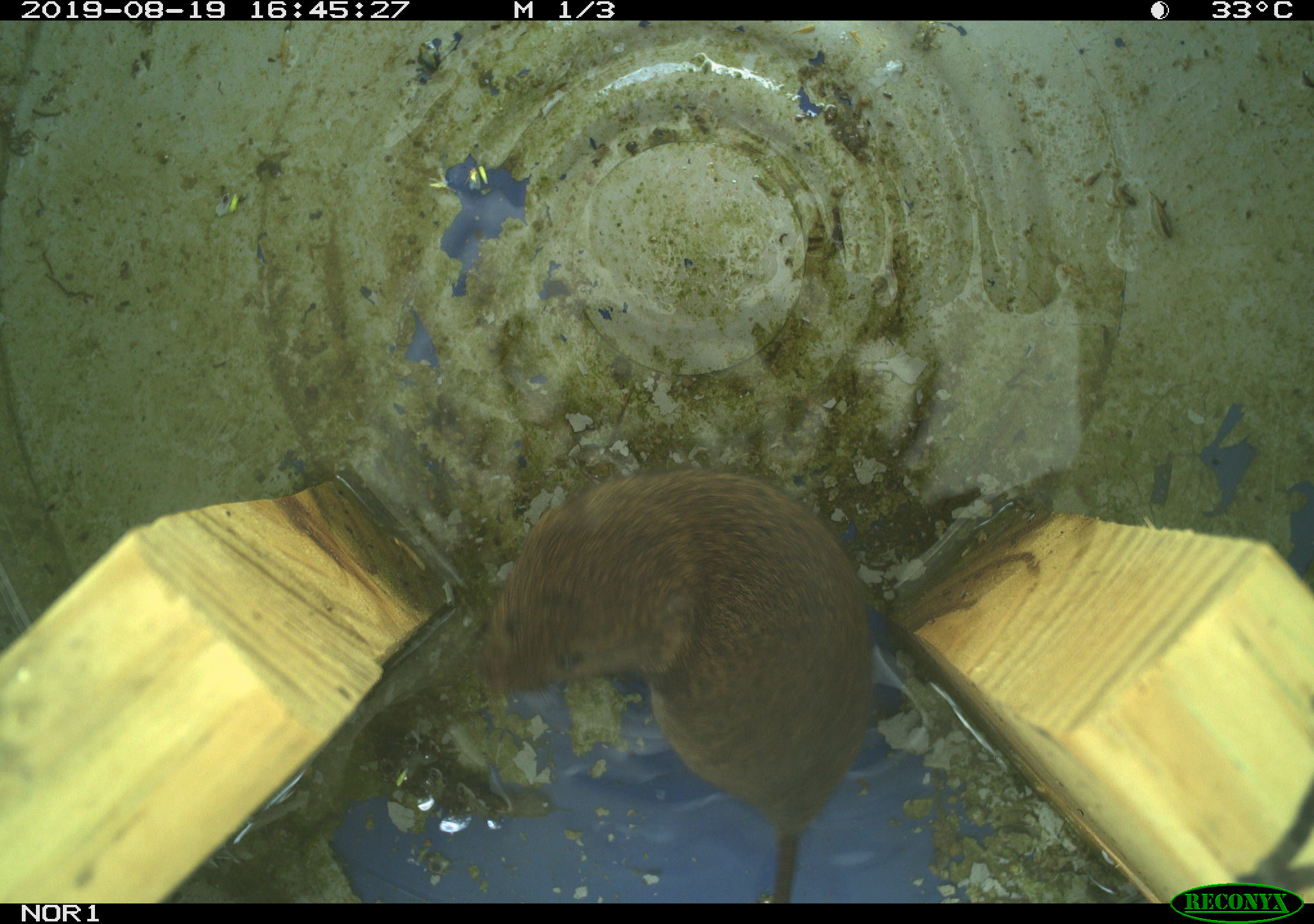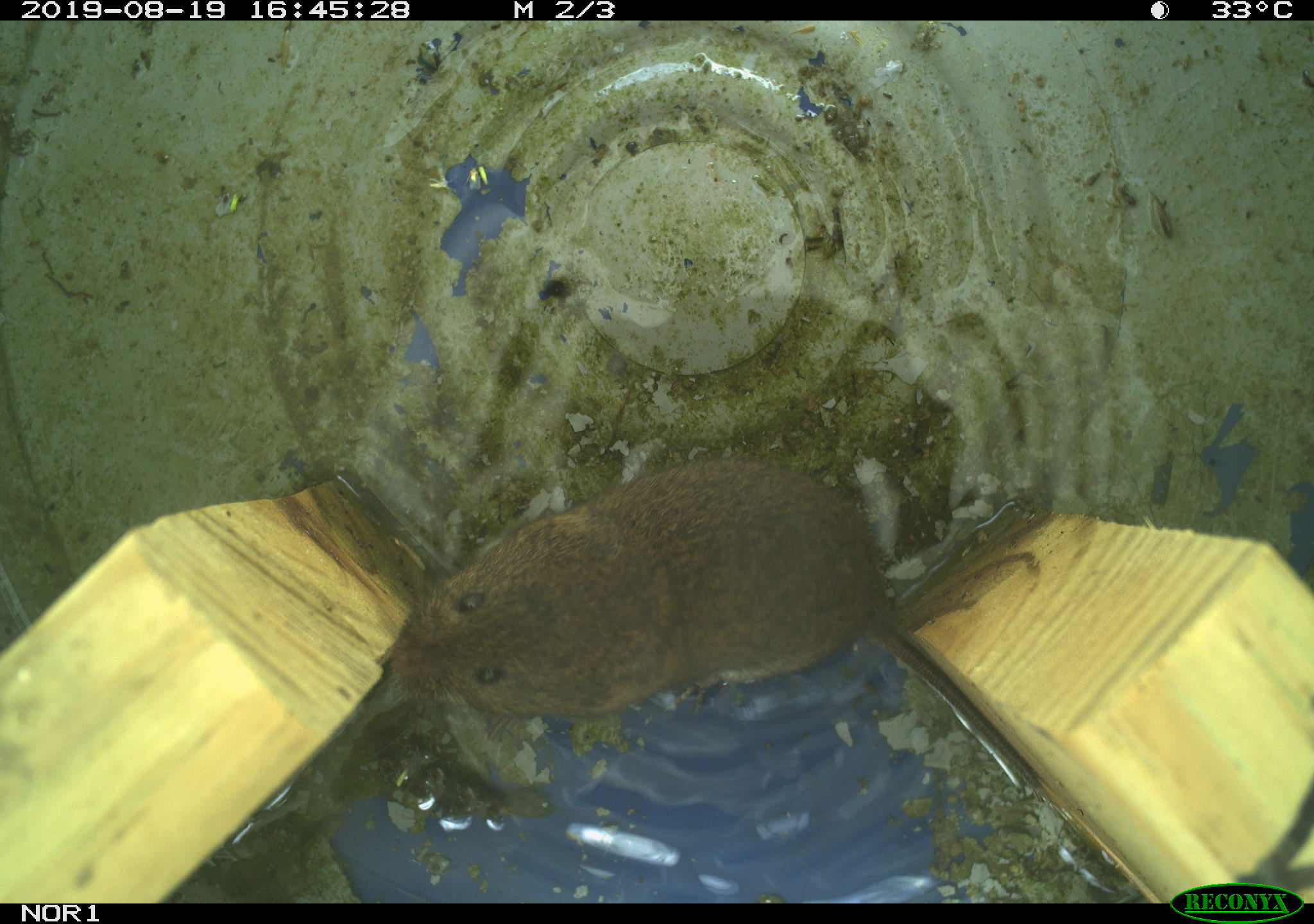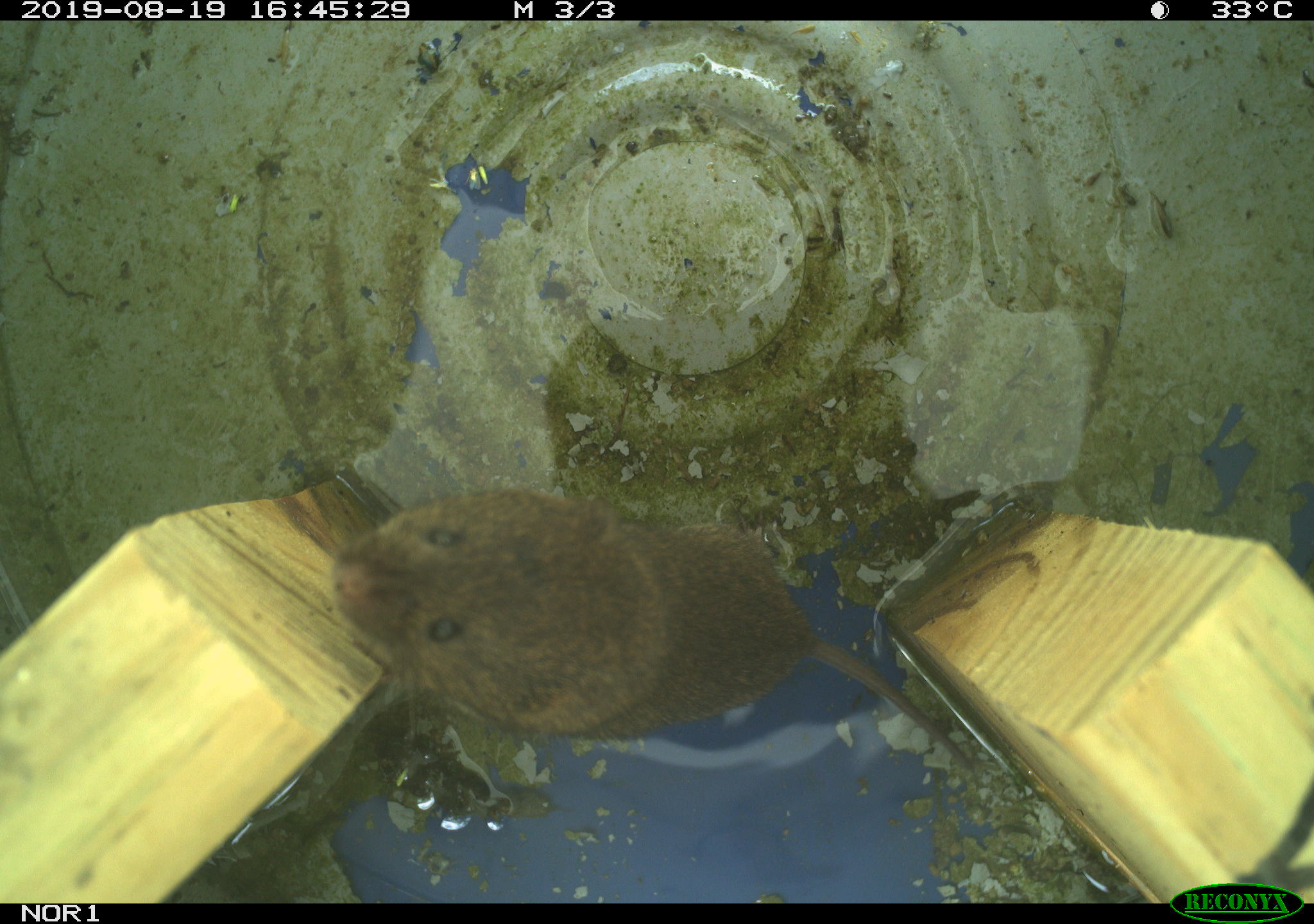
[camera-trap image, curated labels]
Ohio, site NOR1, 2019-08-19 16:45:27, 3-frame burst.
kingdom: Animalia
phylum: Chordata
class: Mammalia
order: Rodentia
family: Cricetidae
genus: Microtus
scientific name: Microtus pennsylvanicus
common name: meadow vole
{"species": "meadow vole (Microtus pennsylvanicus)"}